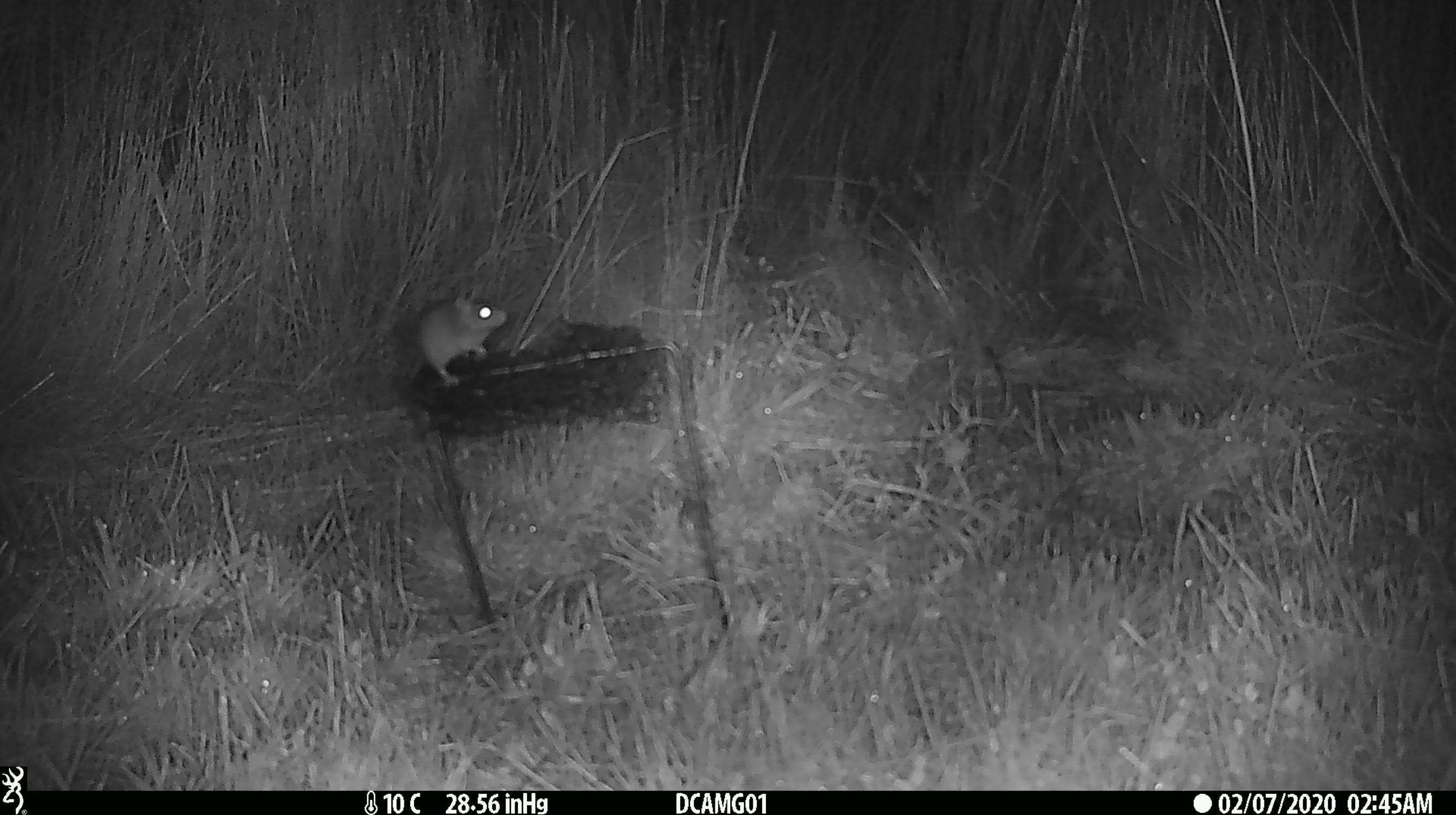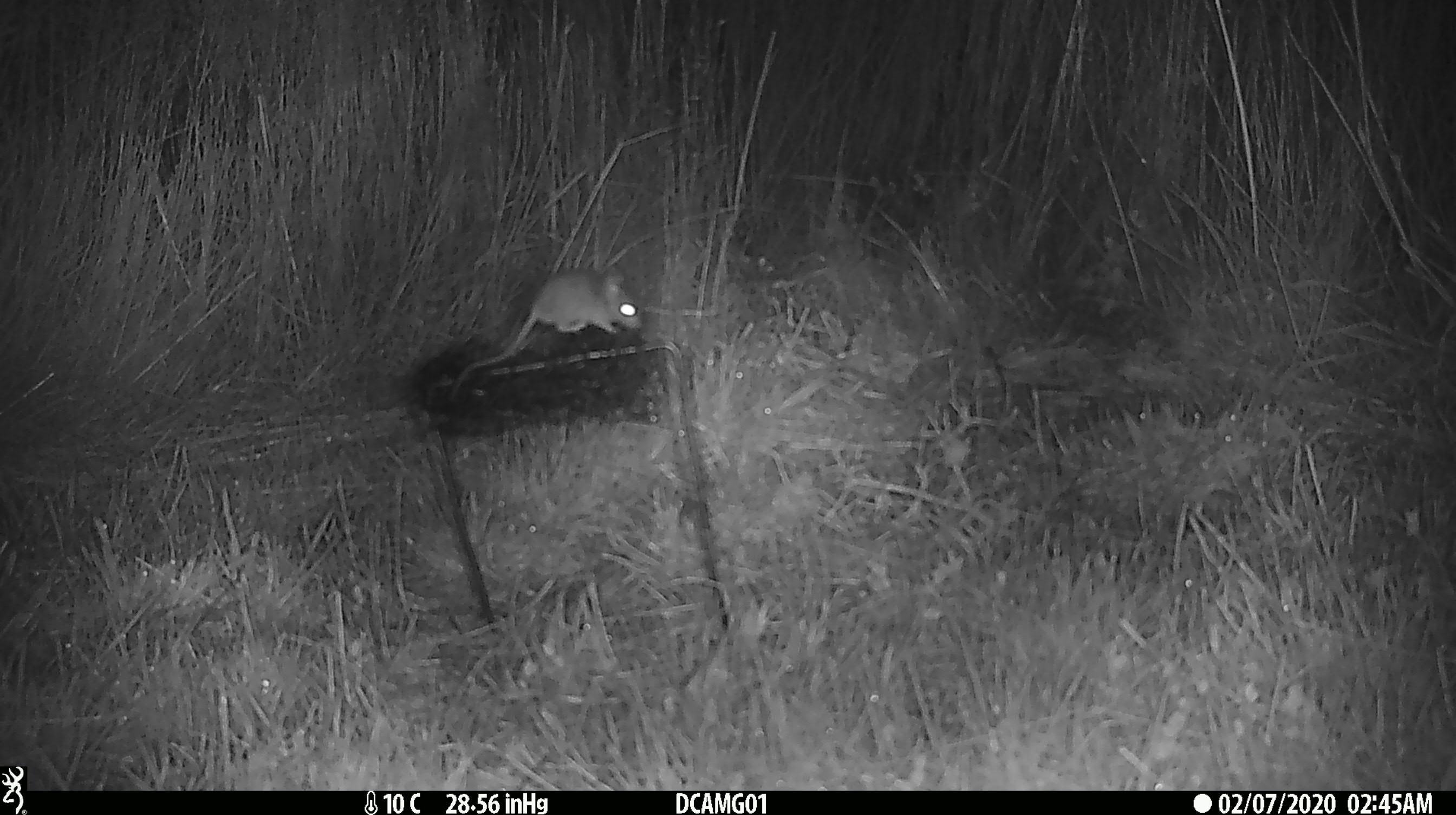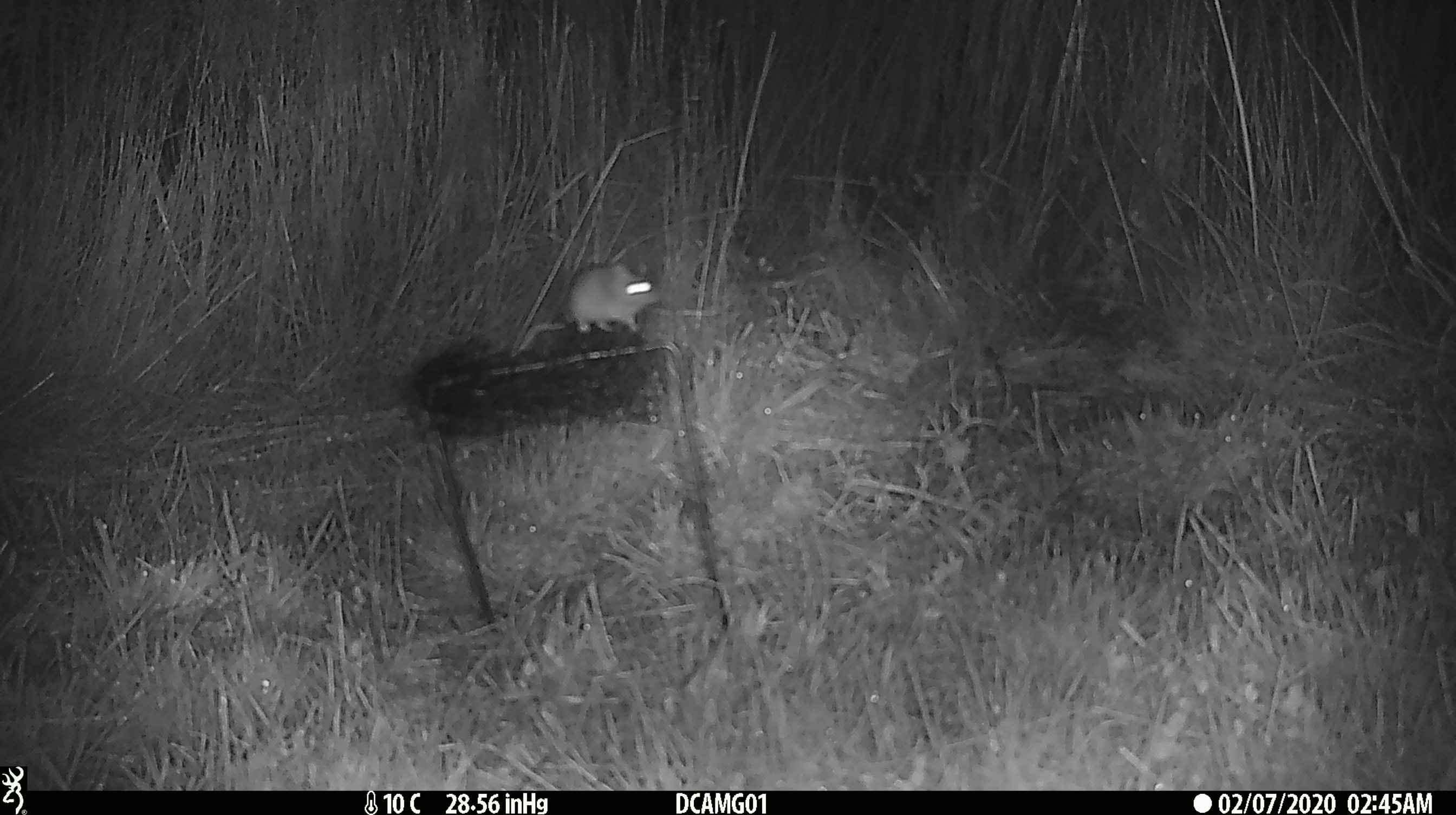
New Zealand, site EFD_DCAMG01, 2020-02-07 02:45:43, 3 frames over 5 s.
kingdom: Animalia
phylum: Chordata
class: Mammalia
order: Rodentia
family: Muridae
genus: Mus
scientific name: Mus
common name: mouse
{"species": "mouse (Mus)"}